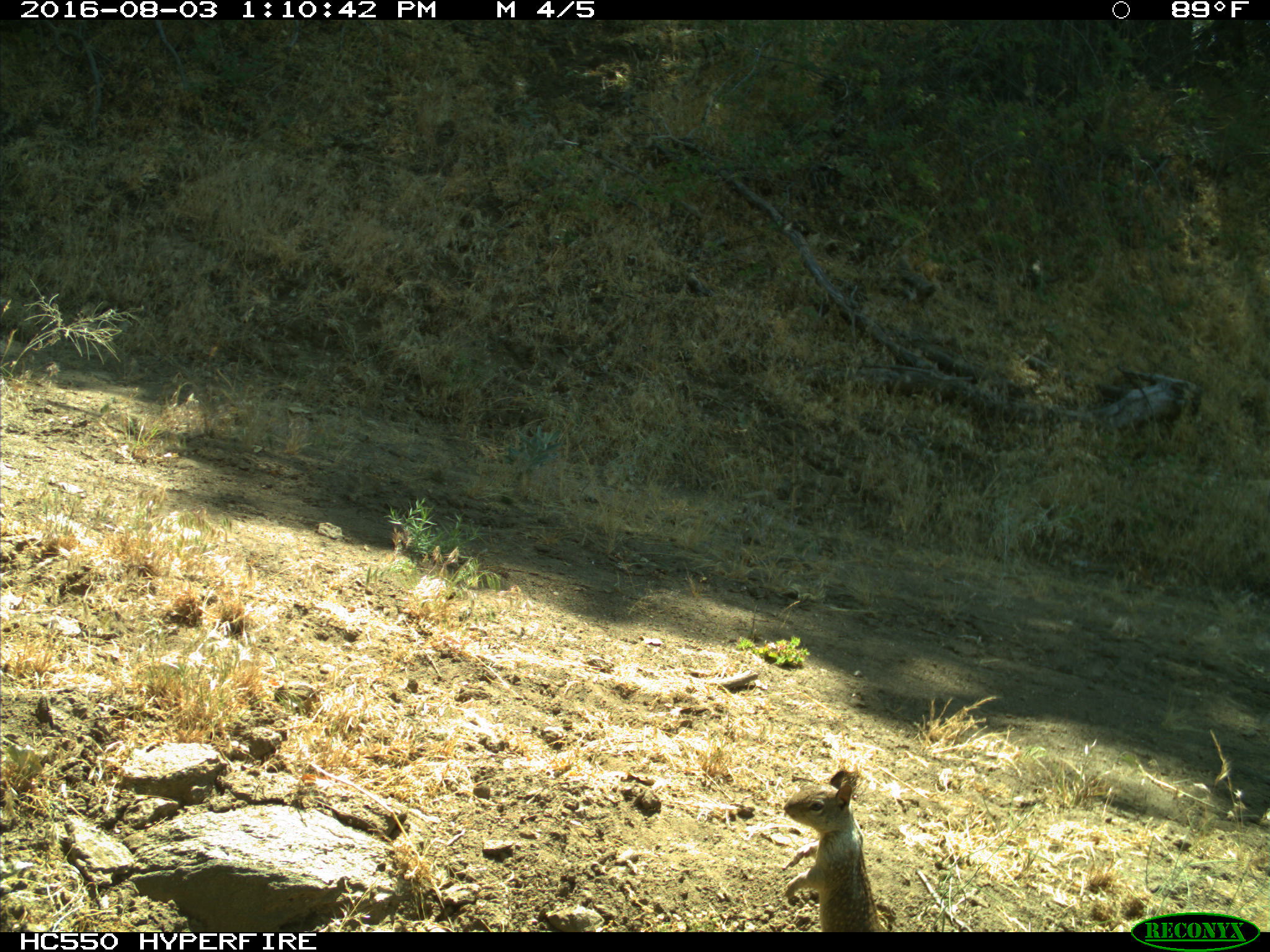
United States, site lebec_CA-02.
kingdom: Animalia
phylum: Chordata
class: Mammalia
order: Rodentia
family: Sciuridae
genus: Otospermophilus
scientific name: Otospermophilus beecheyi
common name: california ground squirrel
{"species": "Otospermophilus beecheyi (california ground squirrel)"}